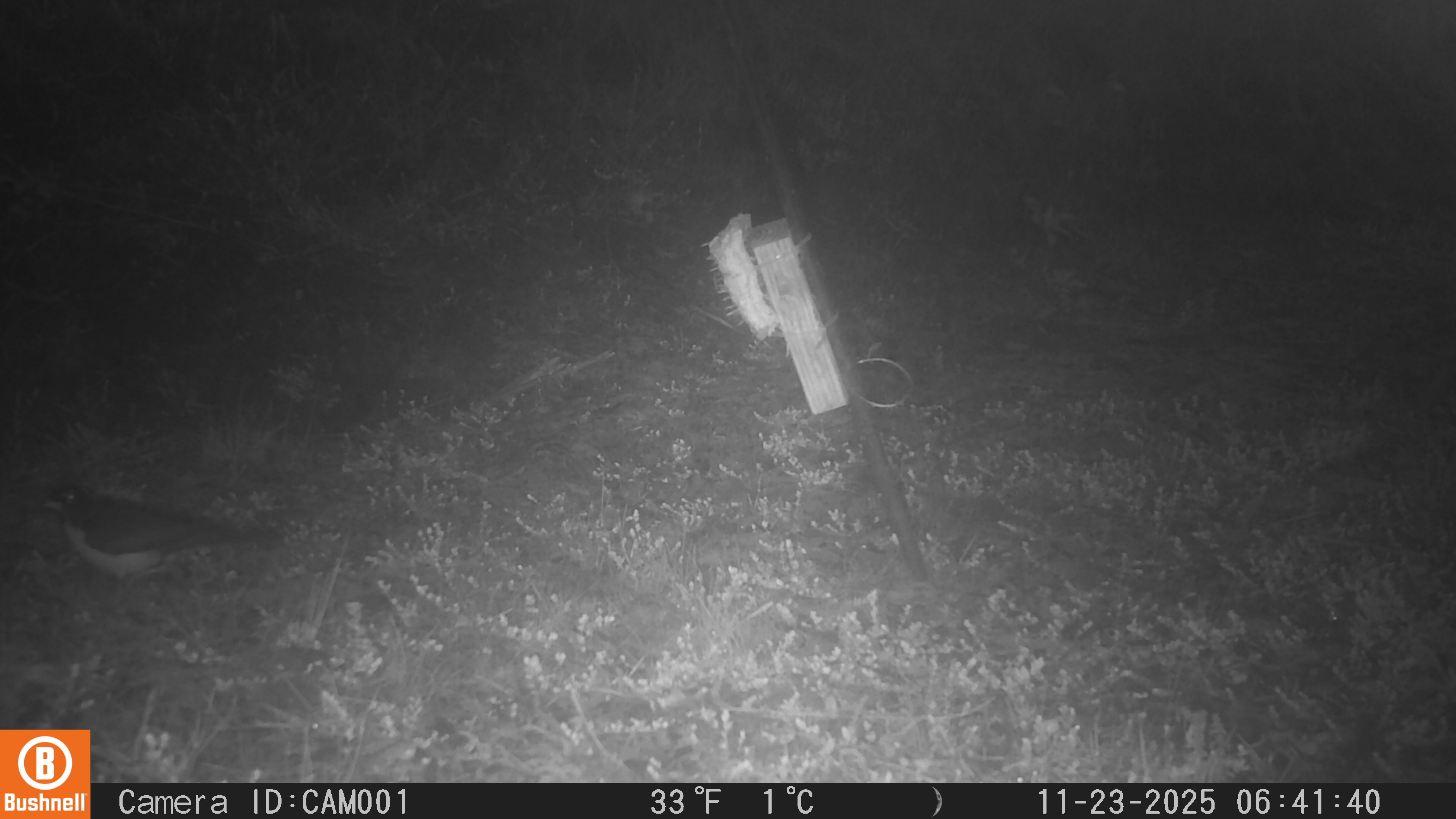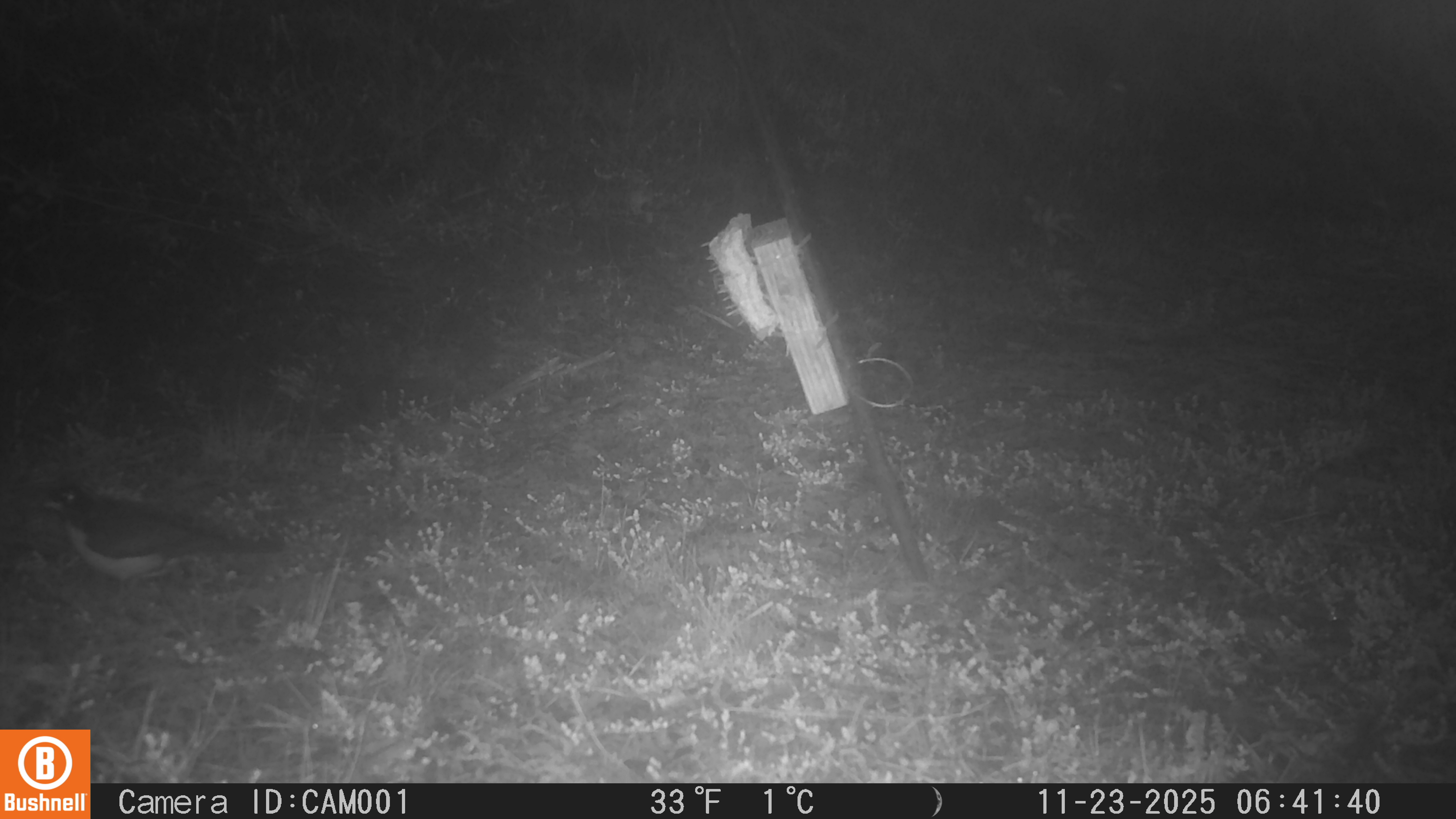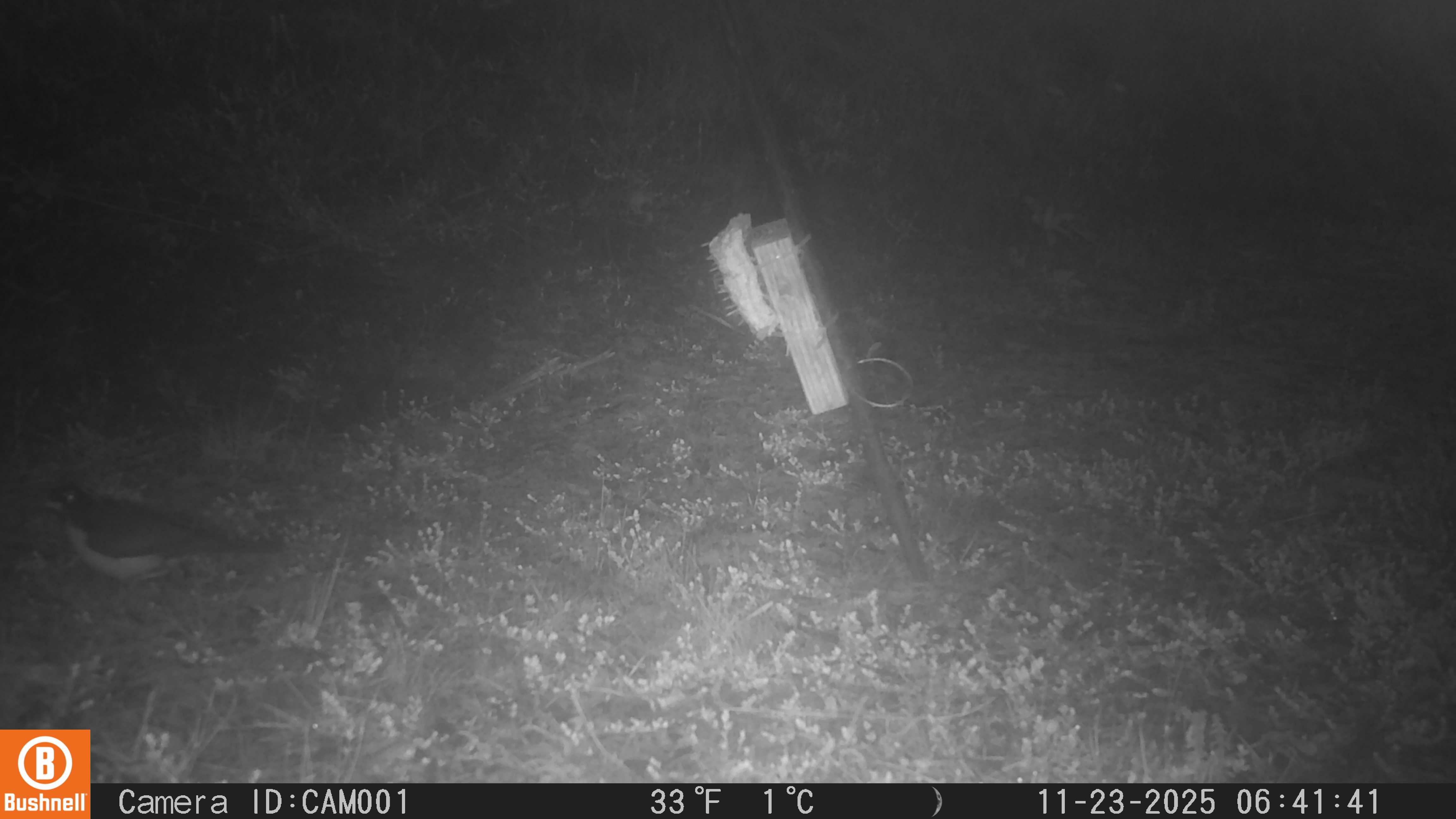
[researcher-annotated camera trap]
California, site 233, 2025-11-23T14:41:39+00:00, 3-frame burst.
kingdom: Animalia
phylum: Chordata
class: Aves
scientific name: Aves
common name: bird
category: unknown bird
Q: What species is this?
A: Unknown bird (bird) (Aves).